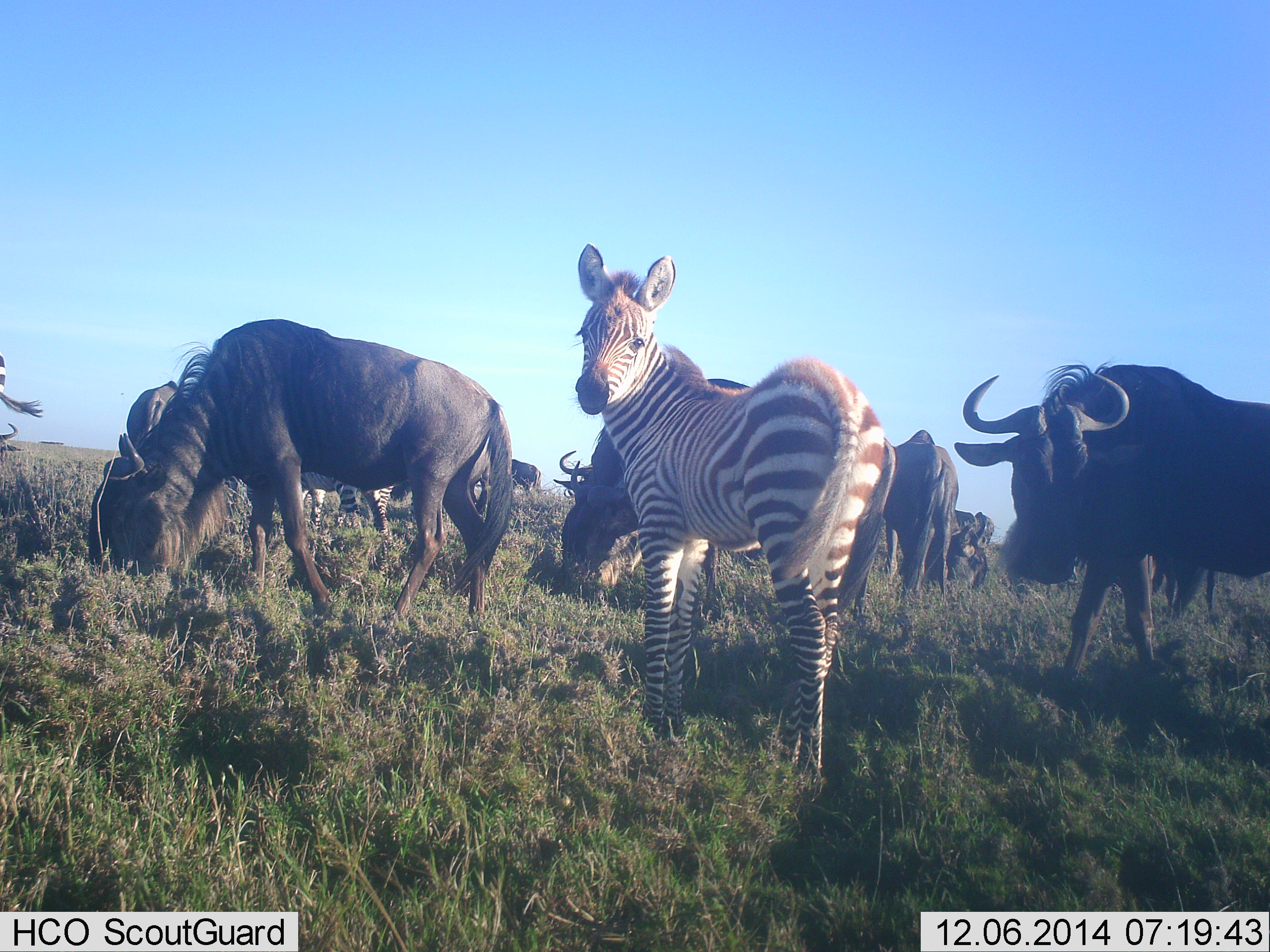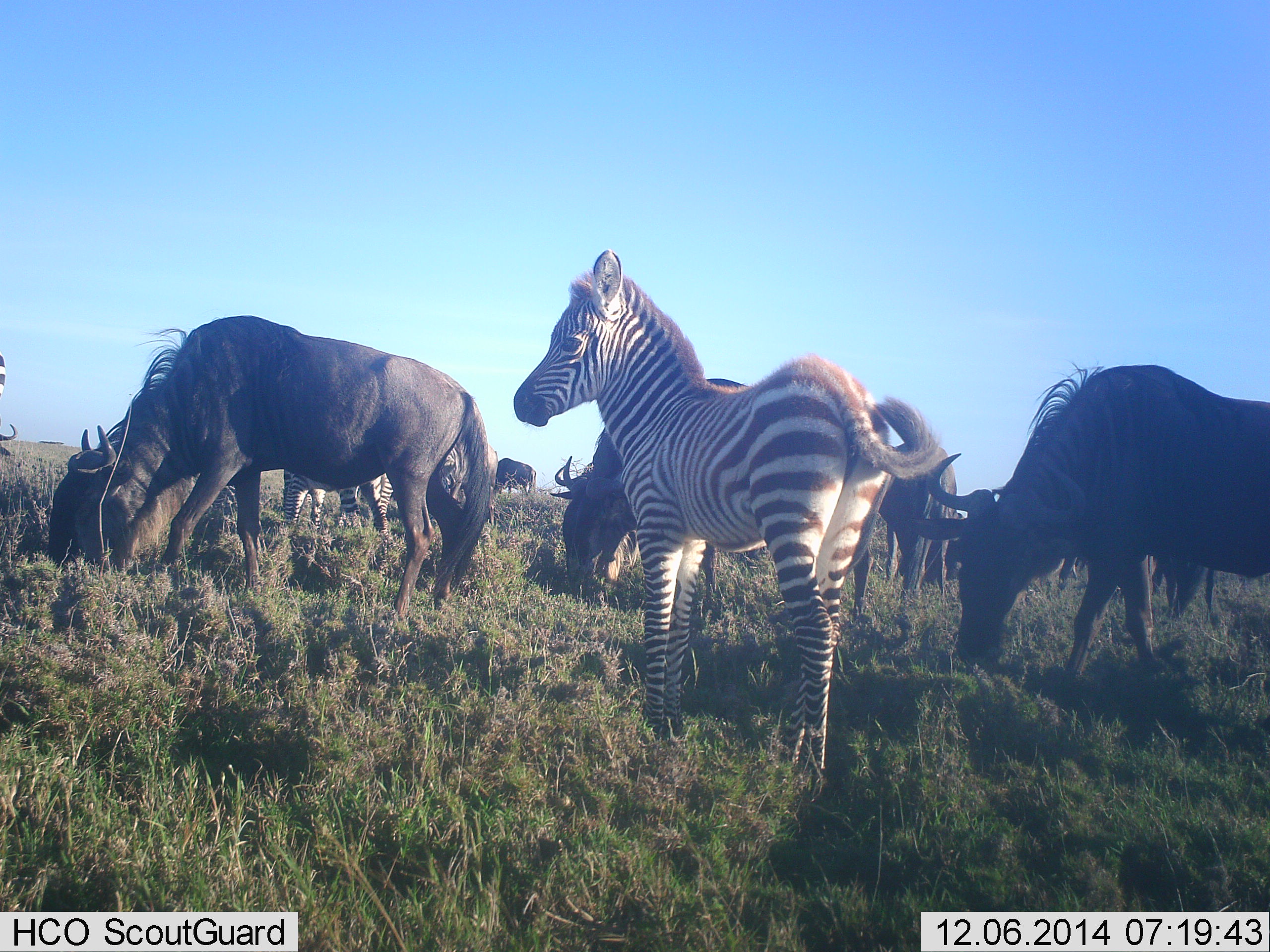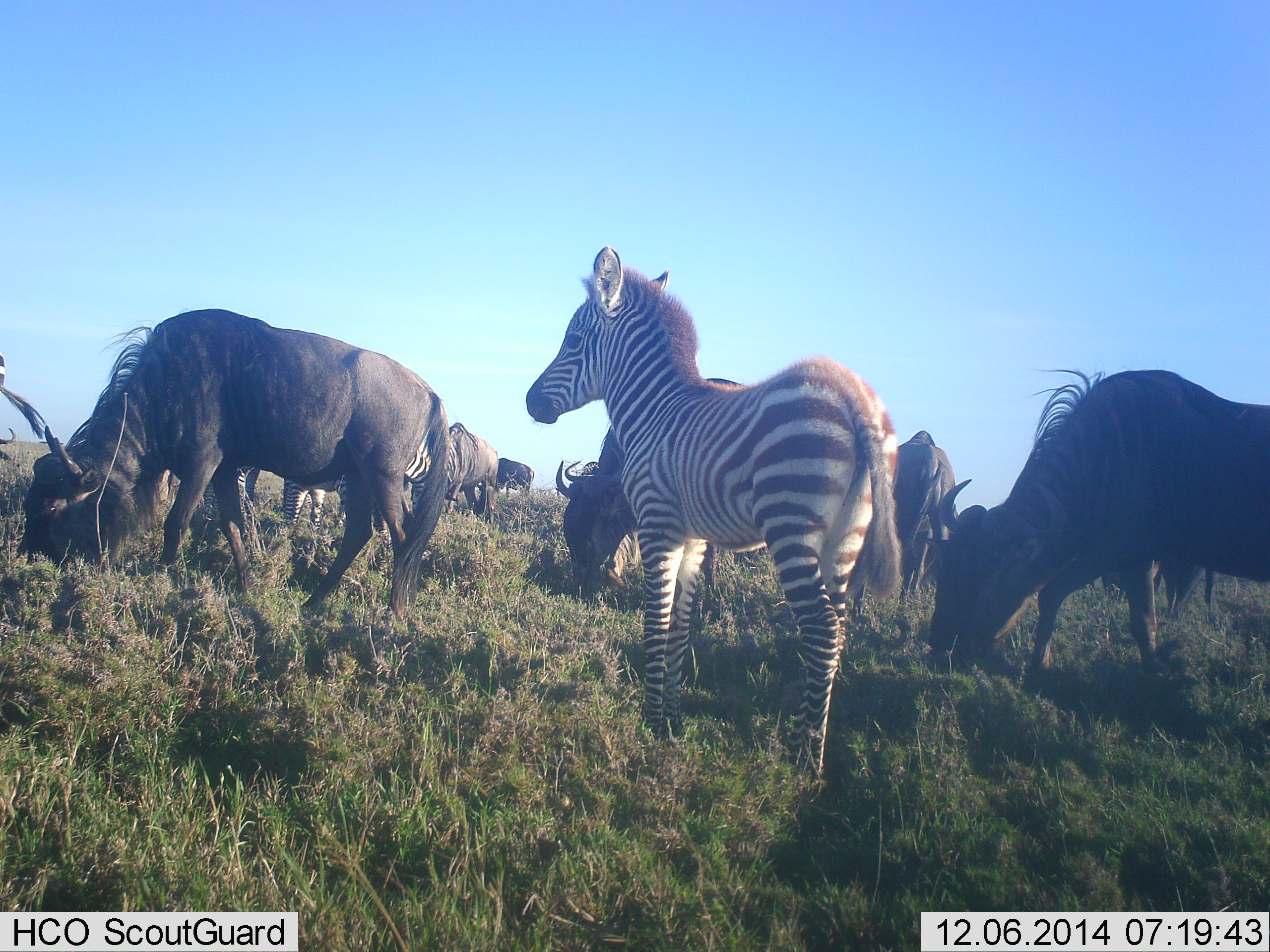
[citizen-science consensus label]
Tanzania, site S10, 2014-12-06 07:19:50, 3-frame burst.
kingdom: Animalia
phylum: Chordata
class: Mammalia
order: Artiodactyla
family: Bovidae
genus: Connochaetes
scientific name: Connochaetes taurinus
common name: blue wildebeest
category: wildebeest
Wildebeest (blue wildebeest) (Connochaetes taurinus), count 8. Behavior (volunteer vote fractions): standing 10%, resting 0%, moving 10%, interacting 0%. Young present (vote fraction): 0%. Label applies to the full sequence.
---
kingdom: Animalia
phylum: Chordata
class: Mammalia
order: Perissodactyla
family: Equidae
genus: Equus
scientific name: Equus quagga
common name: plains zebra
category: zebra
Zebra (plains zebra) (Equus quagga), count 2. Behavior (volunteer vote fractions): standing 73%, resting 0%, moving 9%, interacting 0%. Young present (vote fraction): 73%. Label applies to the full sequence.